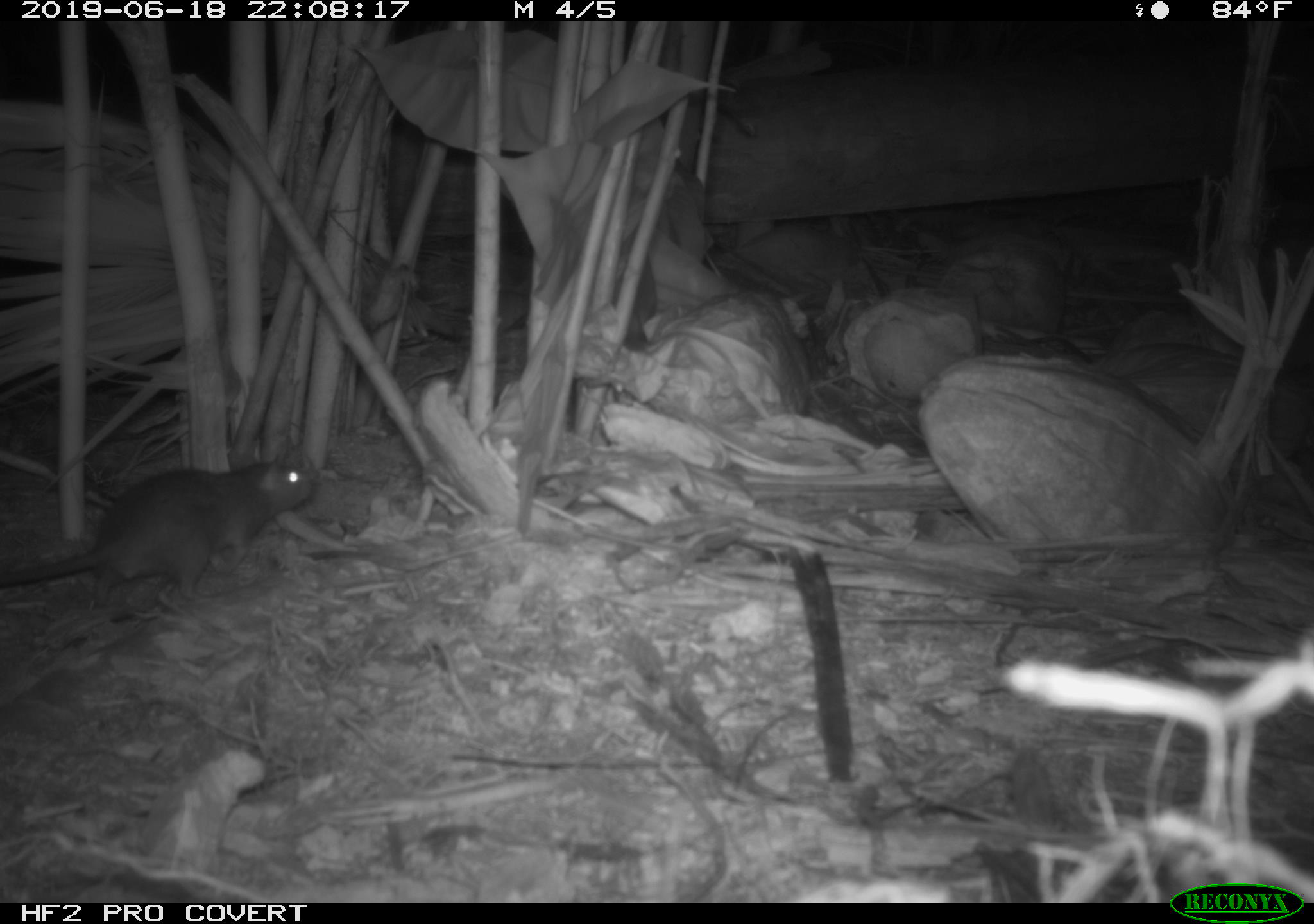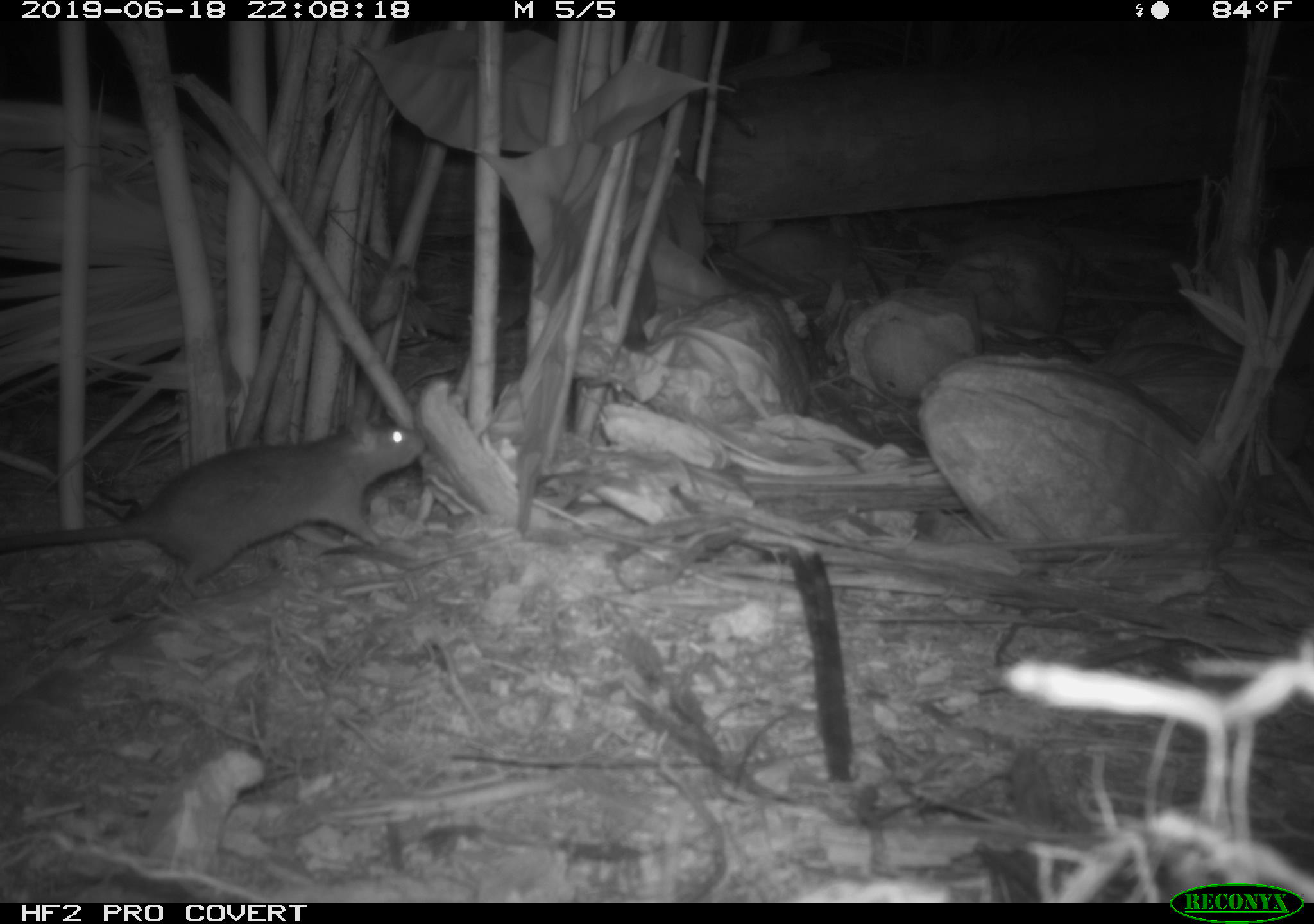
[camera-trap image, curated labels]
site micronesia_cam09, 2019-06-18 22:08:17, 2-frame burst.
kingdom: Animalia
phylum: Chordata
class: Mammalia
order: Rodentia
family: Muridae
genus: Rattus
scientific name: Rattus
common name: rat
Rat (Rattus).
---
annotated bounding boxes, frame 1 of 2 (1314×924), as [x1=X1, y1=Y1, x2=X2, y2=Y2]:
rat: [x1=0, y1=433, x2=318, y2=606]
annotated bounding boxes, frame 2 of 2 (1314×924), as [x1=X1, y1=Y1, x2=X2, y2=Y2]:
rat: [x1=0, y1=389, x2=430, y2=597]